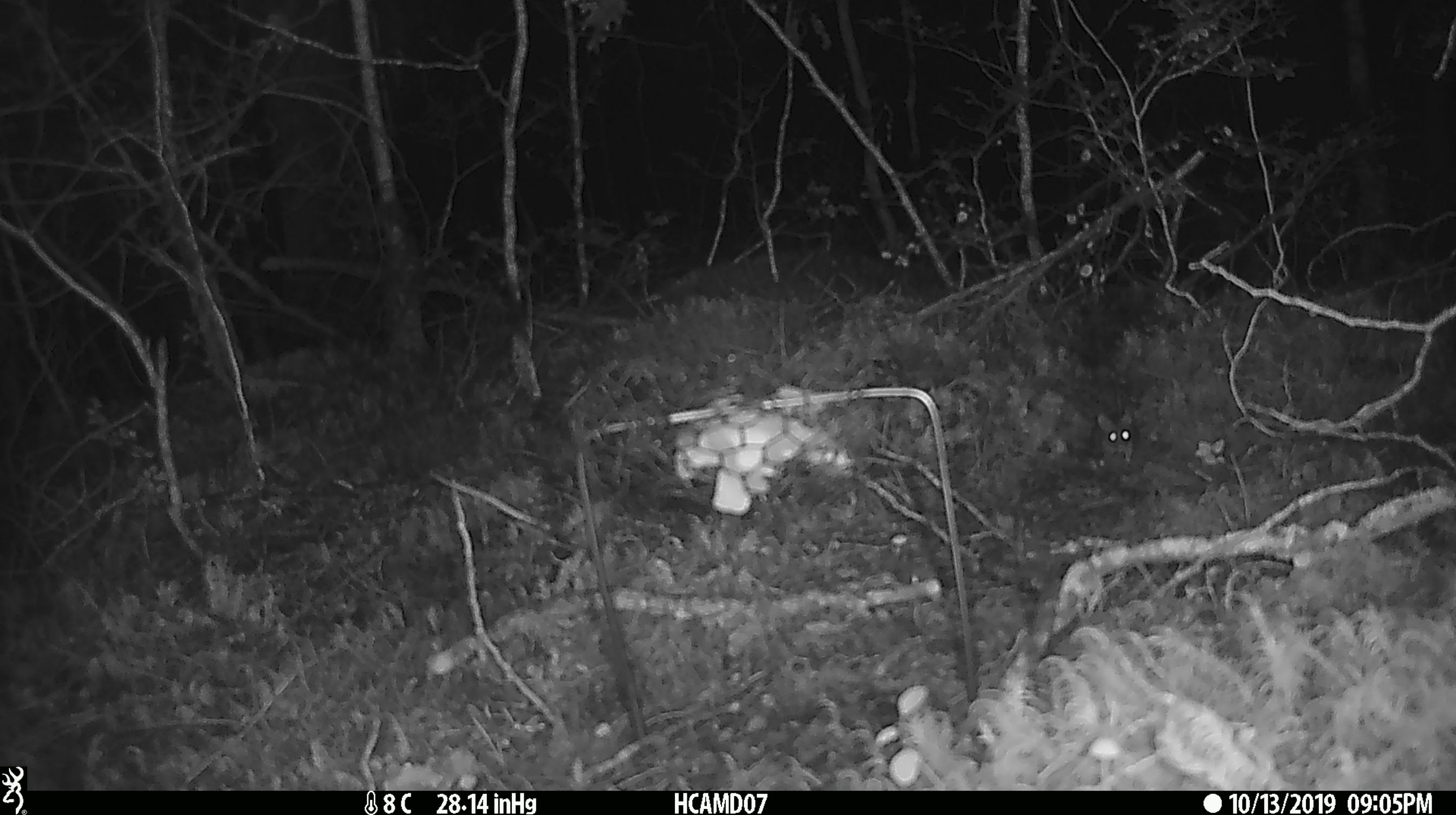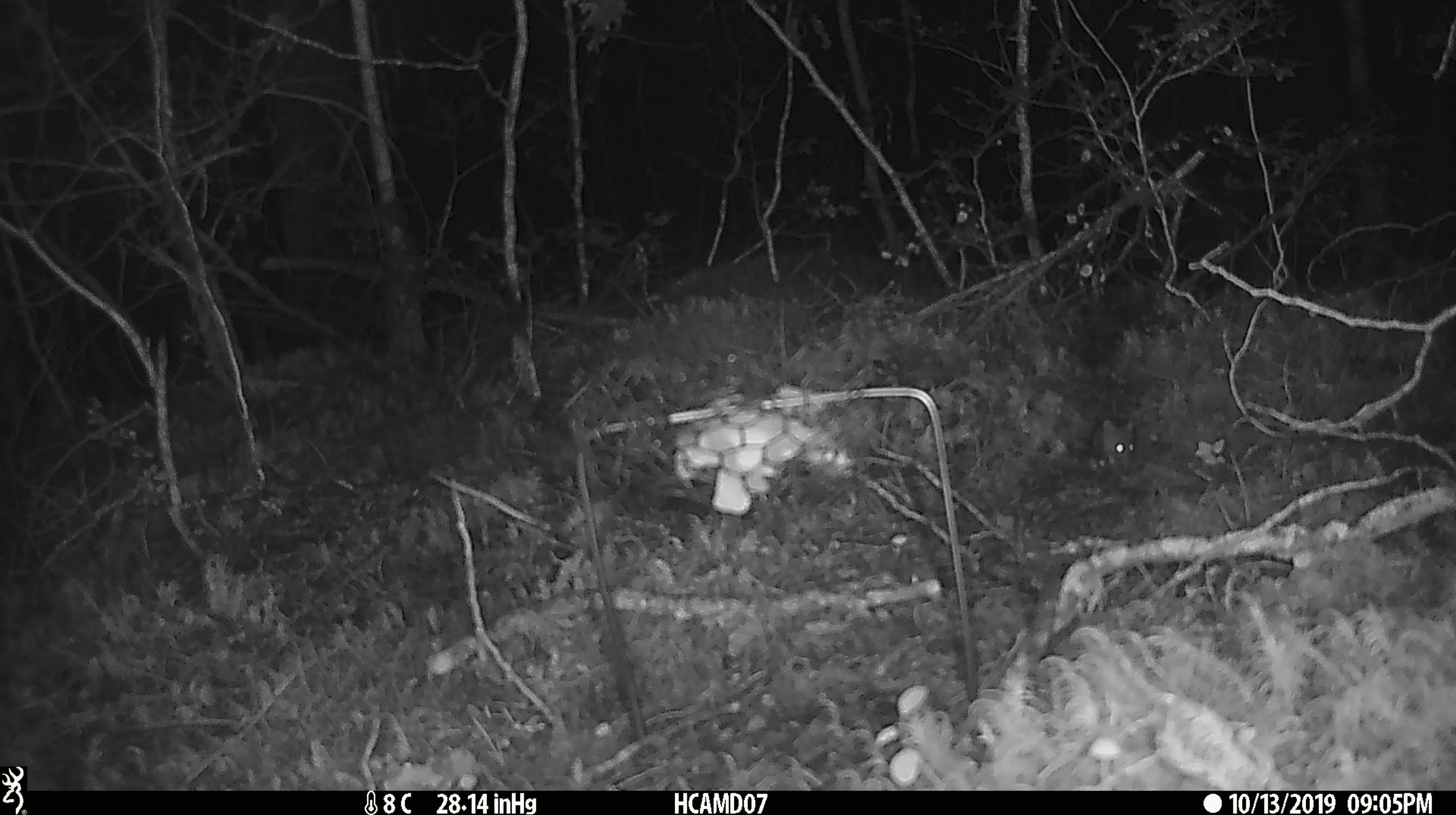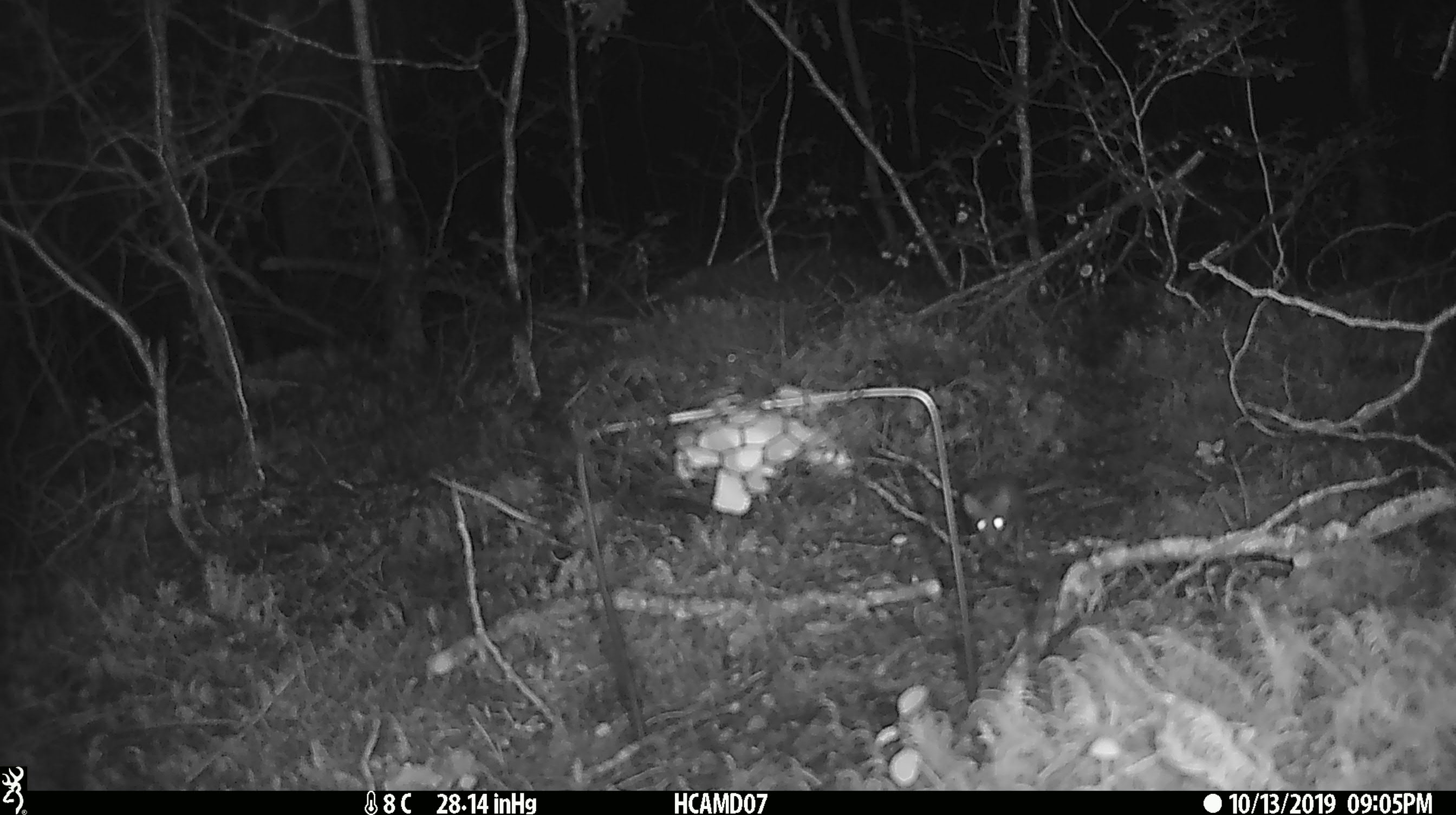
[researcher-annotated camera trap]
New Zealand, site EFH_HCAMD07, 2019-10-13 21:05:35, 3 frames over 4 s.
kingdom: Animalia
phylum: Chordata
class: Mammalia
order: Rodentia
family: Muridae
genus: Mus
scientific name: Mus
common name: mouse